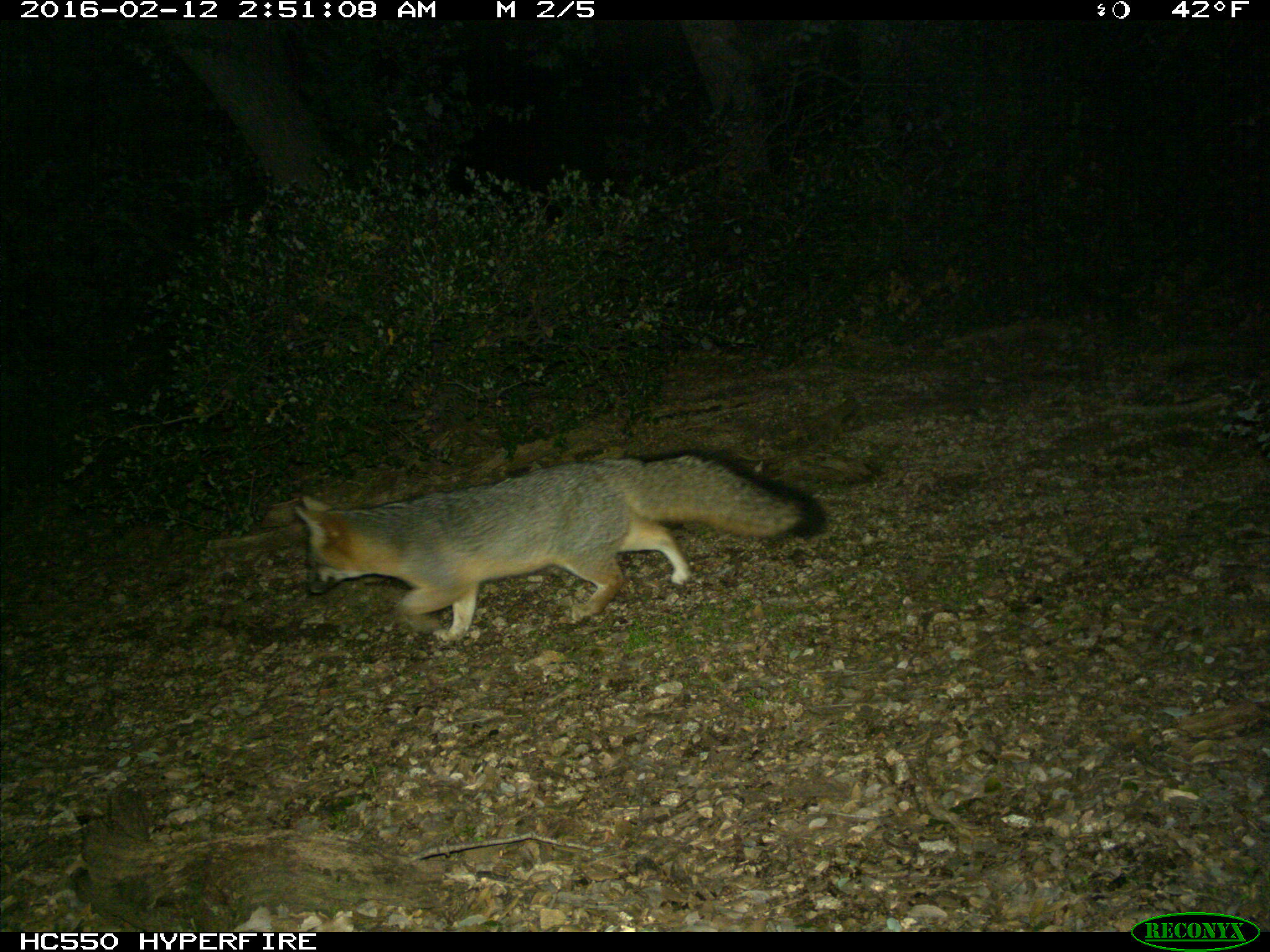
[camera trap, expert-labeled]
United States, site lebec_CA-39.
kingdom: Animalia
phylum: Chordata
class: Mammalia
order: Carnivora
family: Canidae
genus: Urocyon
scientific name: Urocyon cinereoargenteus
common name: gray fox